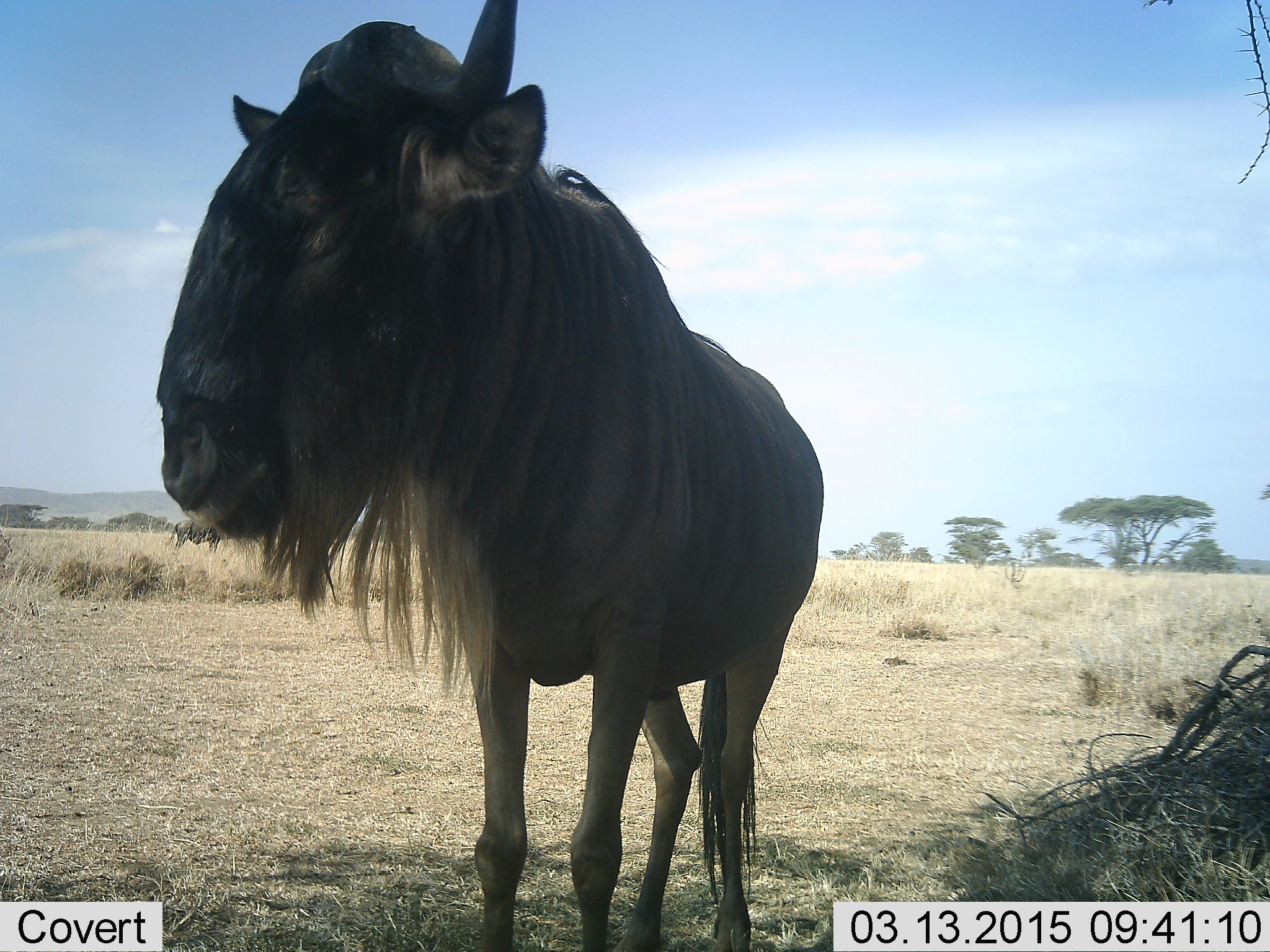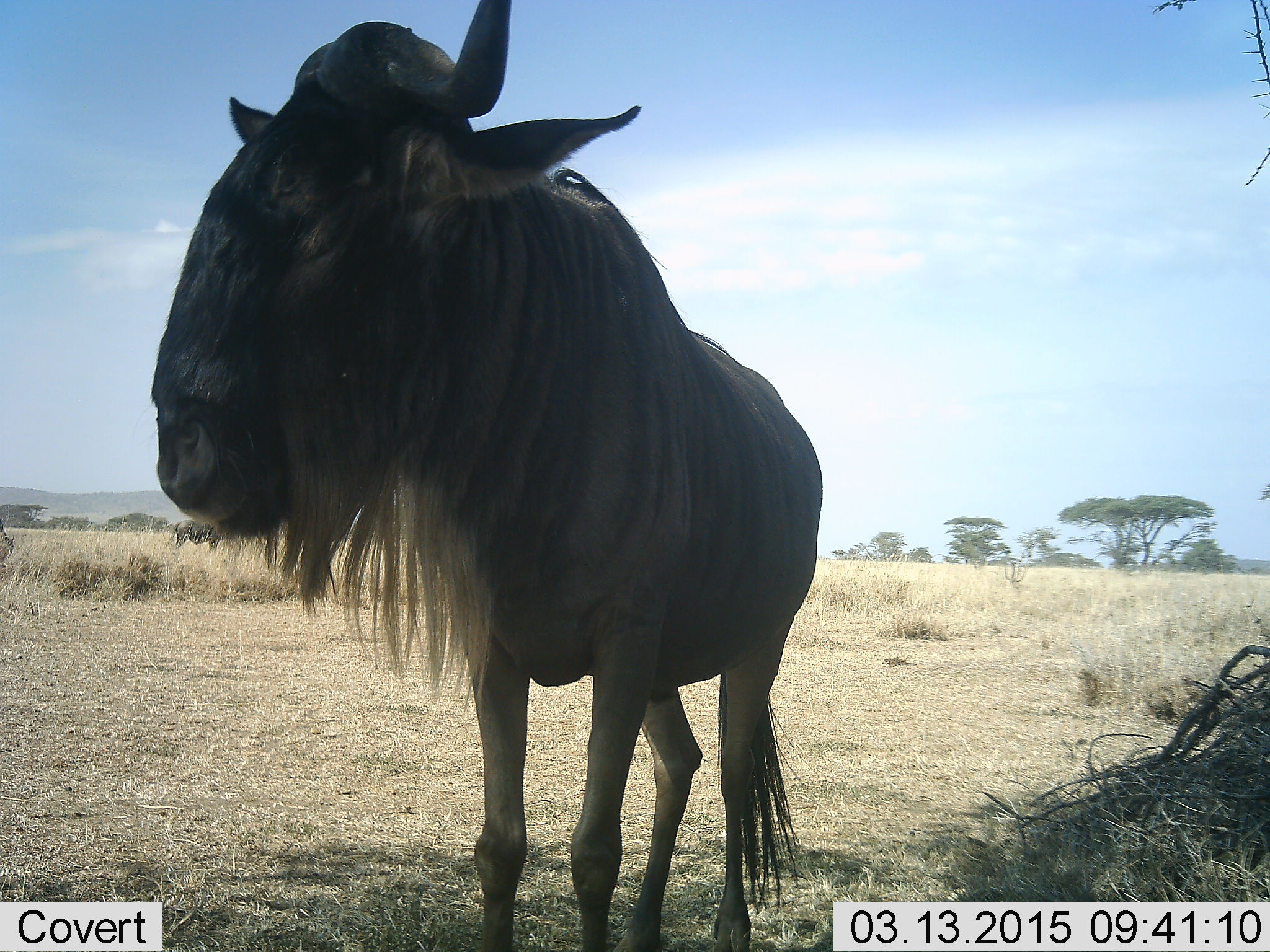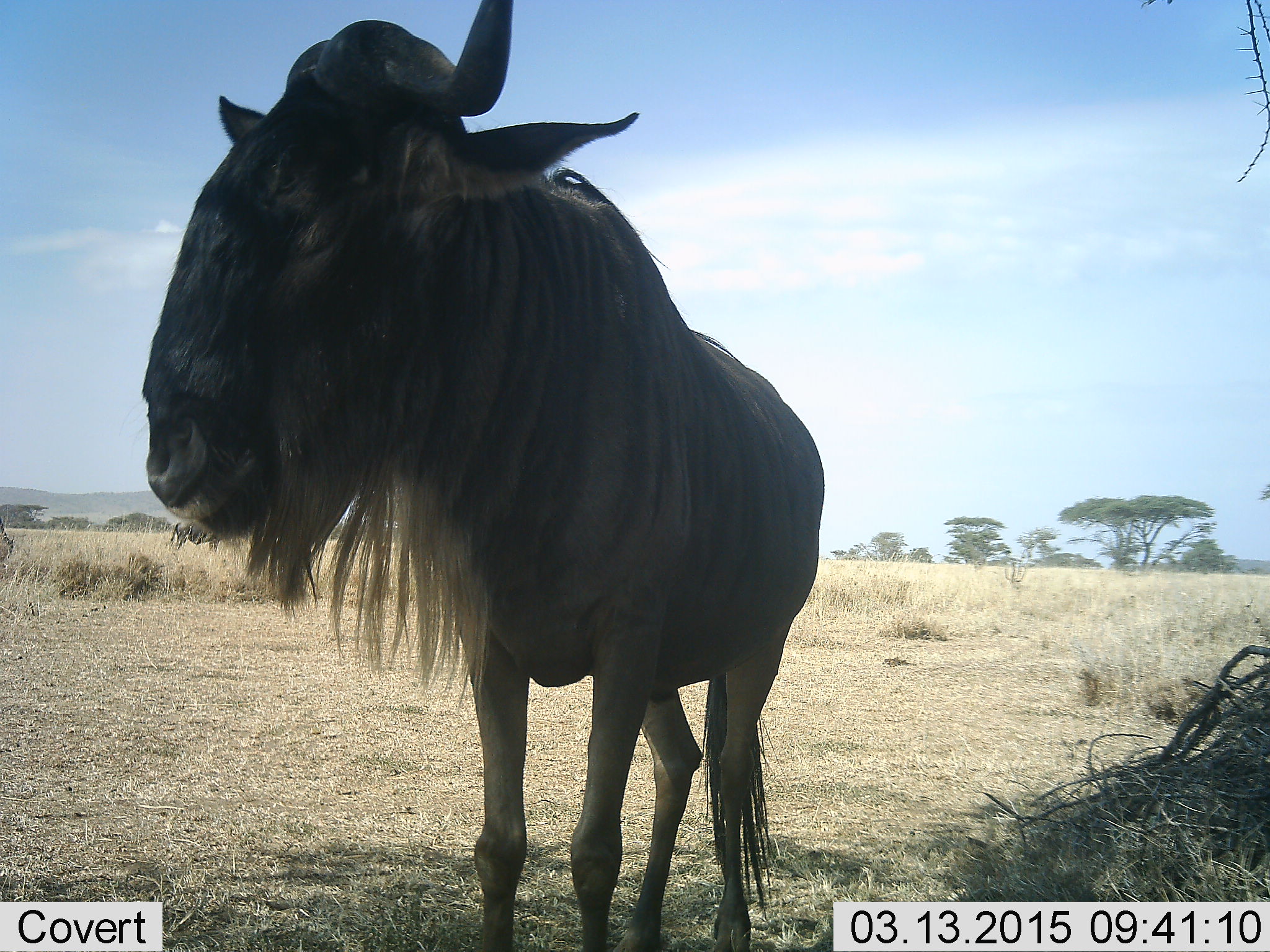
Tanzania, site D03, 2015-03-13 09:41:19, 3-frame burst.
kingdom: Animalia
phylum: Chordata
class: Mammalia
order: Artiodactyla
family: Bovidae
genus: Connochaetes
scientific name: Connochaetes taurinus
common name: blue wildebeest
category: wildebeest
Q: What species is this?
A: Wildebeest (blue wildebeest) (Connochaetes taurinus).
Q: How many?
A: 1.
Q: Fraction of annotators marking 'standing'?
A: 100%.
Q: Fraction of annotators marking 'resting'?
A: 0%.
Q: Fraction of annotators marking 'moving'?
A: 0%.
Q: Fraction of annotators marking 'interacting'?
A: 0%.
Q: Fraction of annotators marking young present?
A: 0%.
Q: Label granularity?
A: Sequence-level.